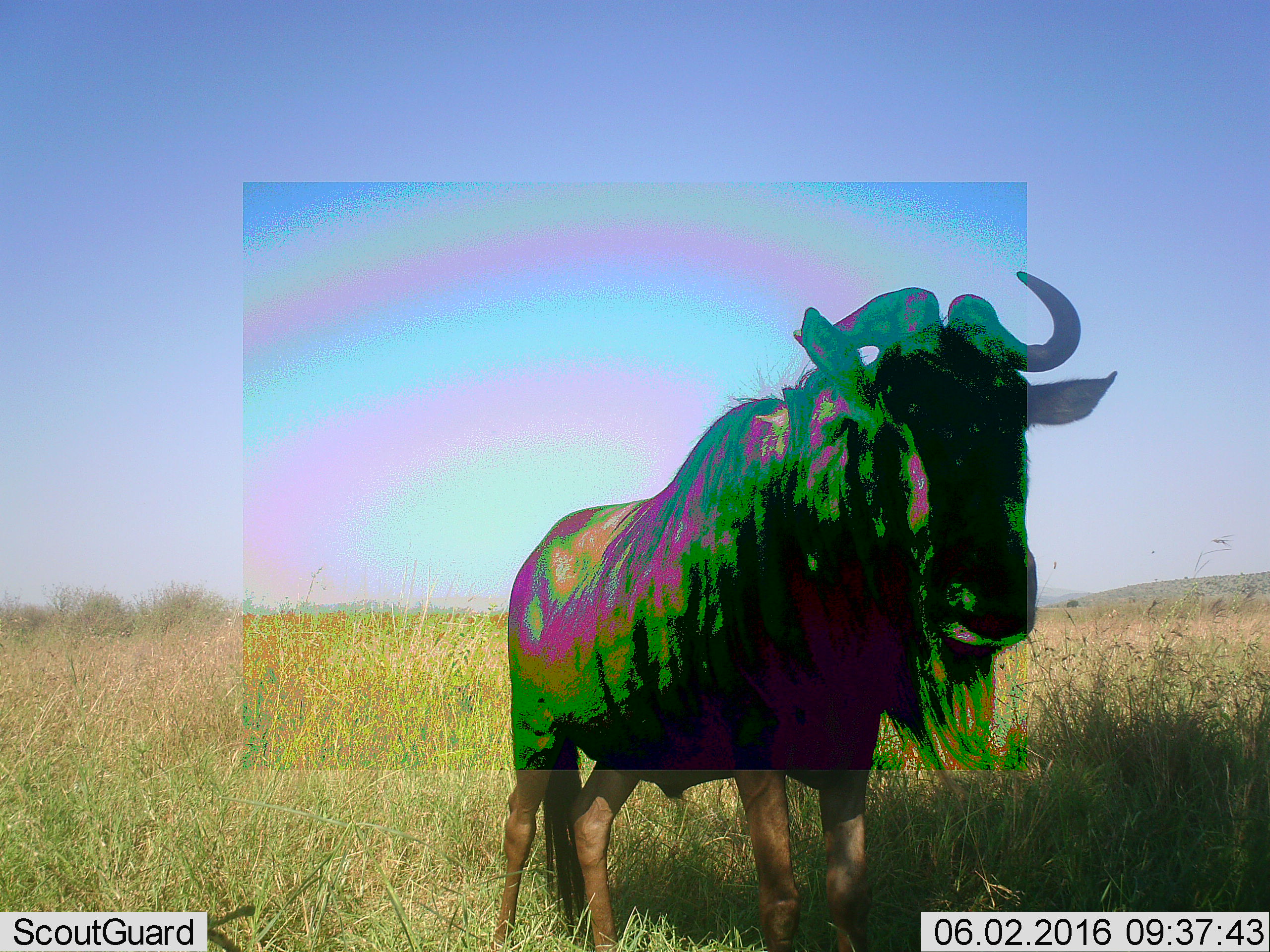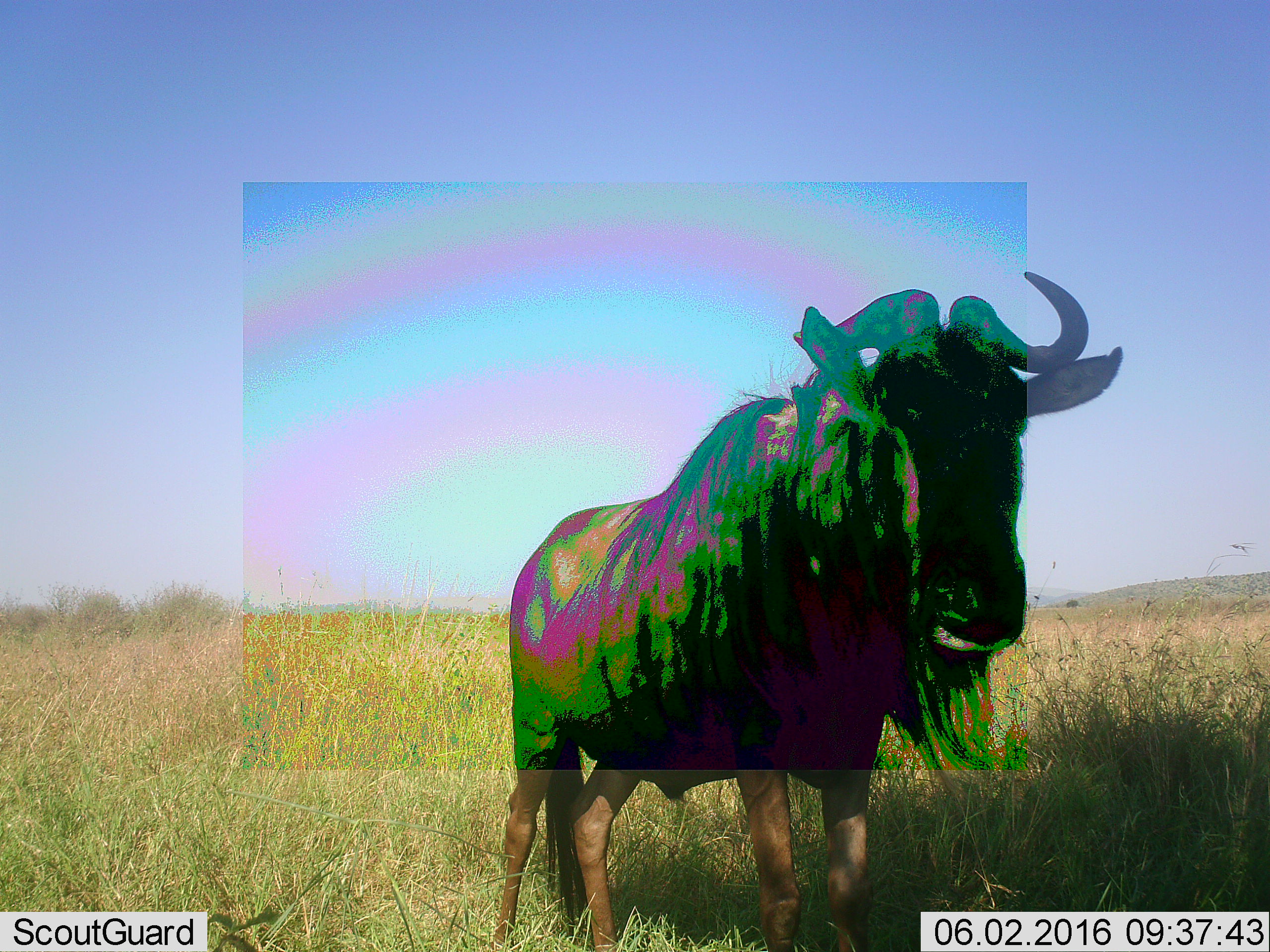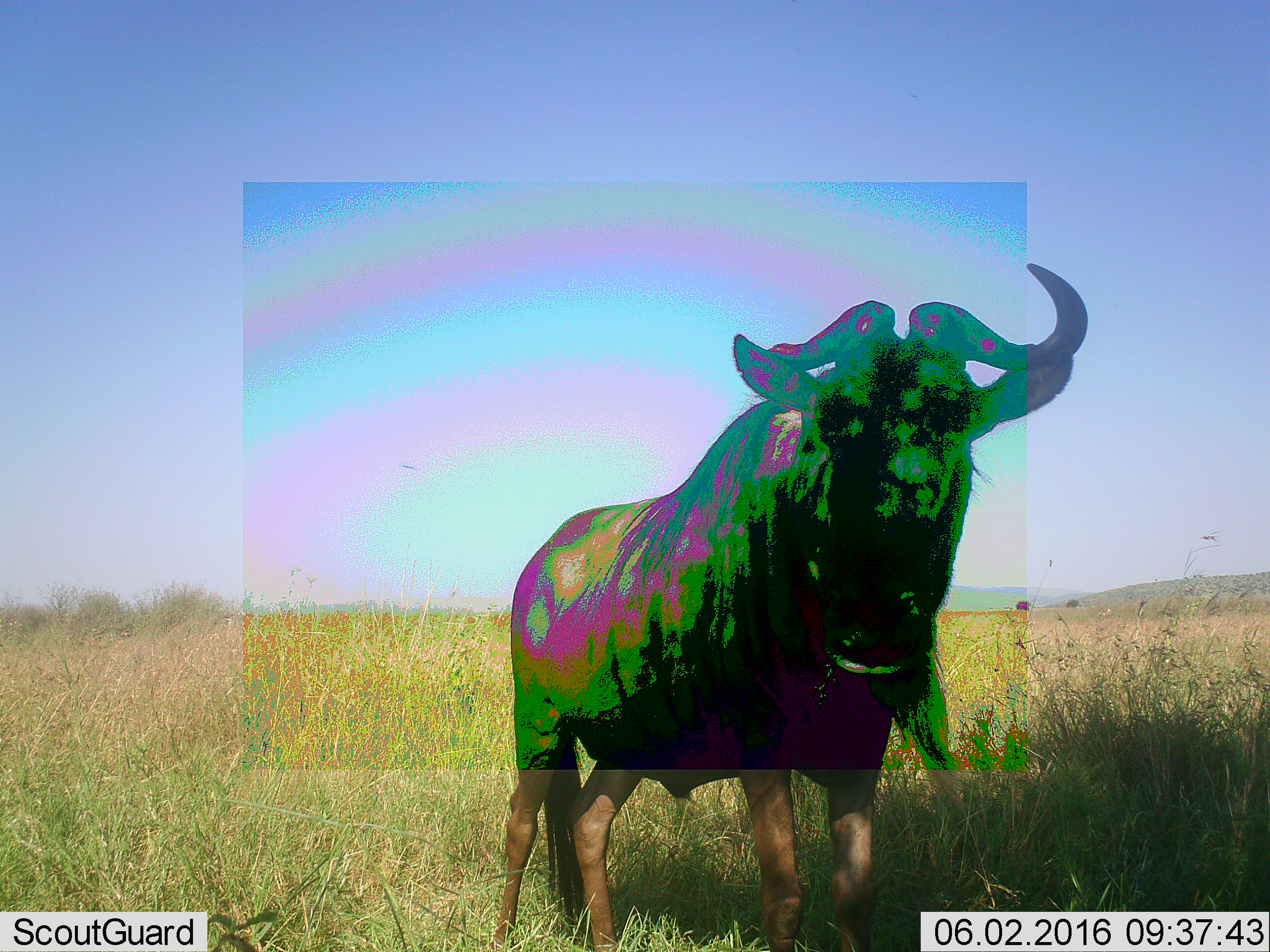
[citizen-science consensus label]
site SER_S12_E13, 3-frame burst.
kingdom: Animalia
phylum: Chordata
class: Mammalia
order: Artiodactyla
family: Bovidae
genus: Connochaetes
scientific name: Connochaetes taurinus taurinus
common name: blue wildebeest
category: wildebeestblue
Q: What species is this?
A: Wildebeestblue (blue wildebeest) (Connochaetes taurinus taurinus).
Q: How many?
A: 1.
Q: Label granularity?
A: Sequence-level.